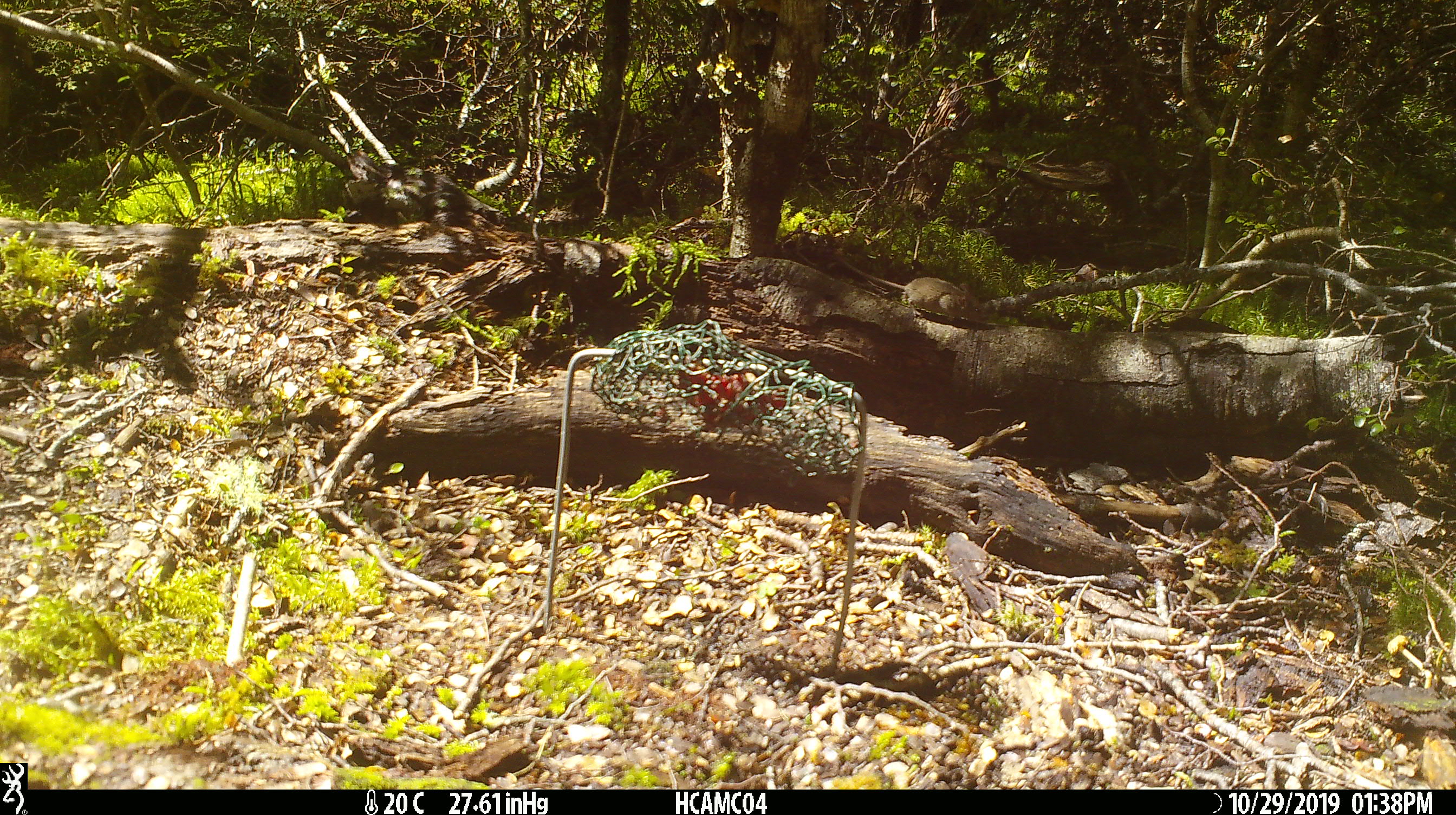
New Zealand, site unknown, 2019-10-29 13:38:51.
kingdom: Animalia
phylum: Chordata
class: Mammalia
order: Rodentia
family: Muridae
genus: Mus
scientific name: Mus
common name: mouse